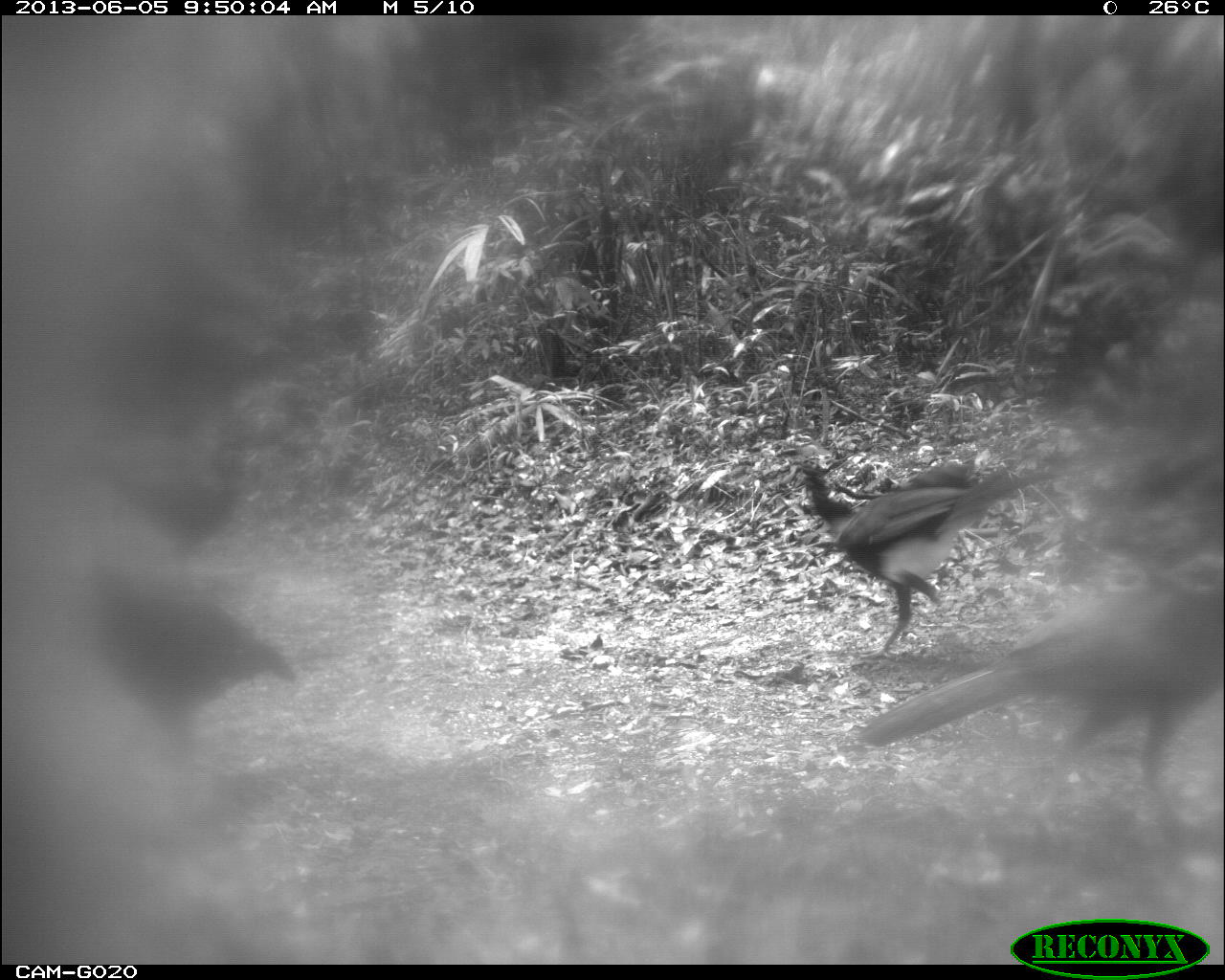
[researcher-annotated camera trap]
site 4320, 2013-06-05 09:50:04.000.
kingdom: Animalia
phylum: Chordata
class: Aves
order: Galliformes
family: Cracidae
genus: Crax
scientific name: Crax rubra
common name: great curassow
Crax rubra (great curassow), count 4.